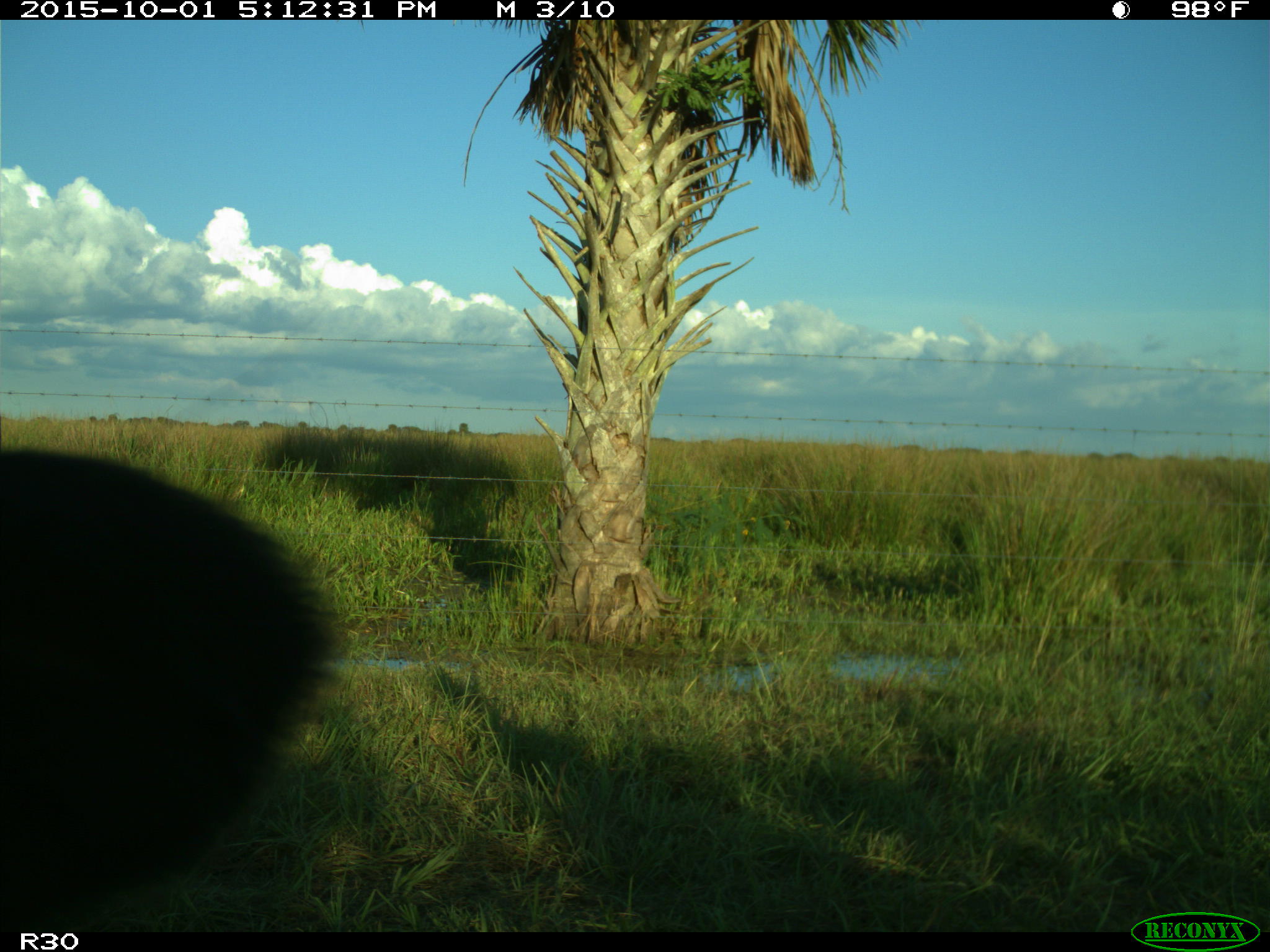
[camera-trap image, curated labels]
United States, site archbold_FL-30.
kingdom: Animalia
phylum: Chordata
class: Mammalia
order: Artiodactyla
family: Bovidae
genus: Bos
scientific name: Bos taurus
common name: domestic cow